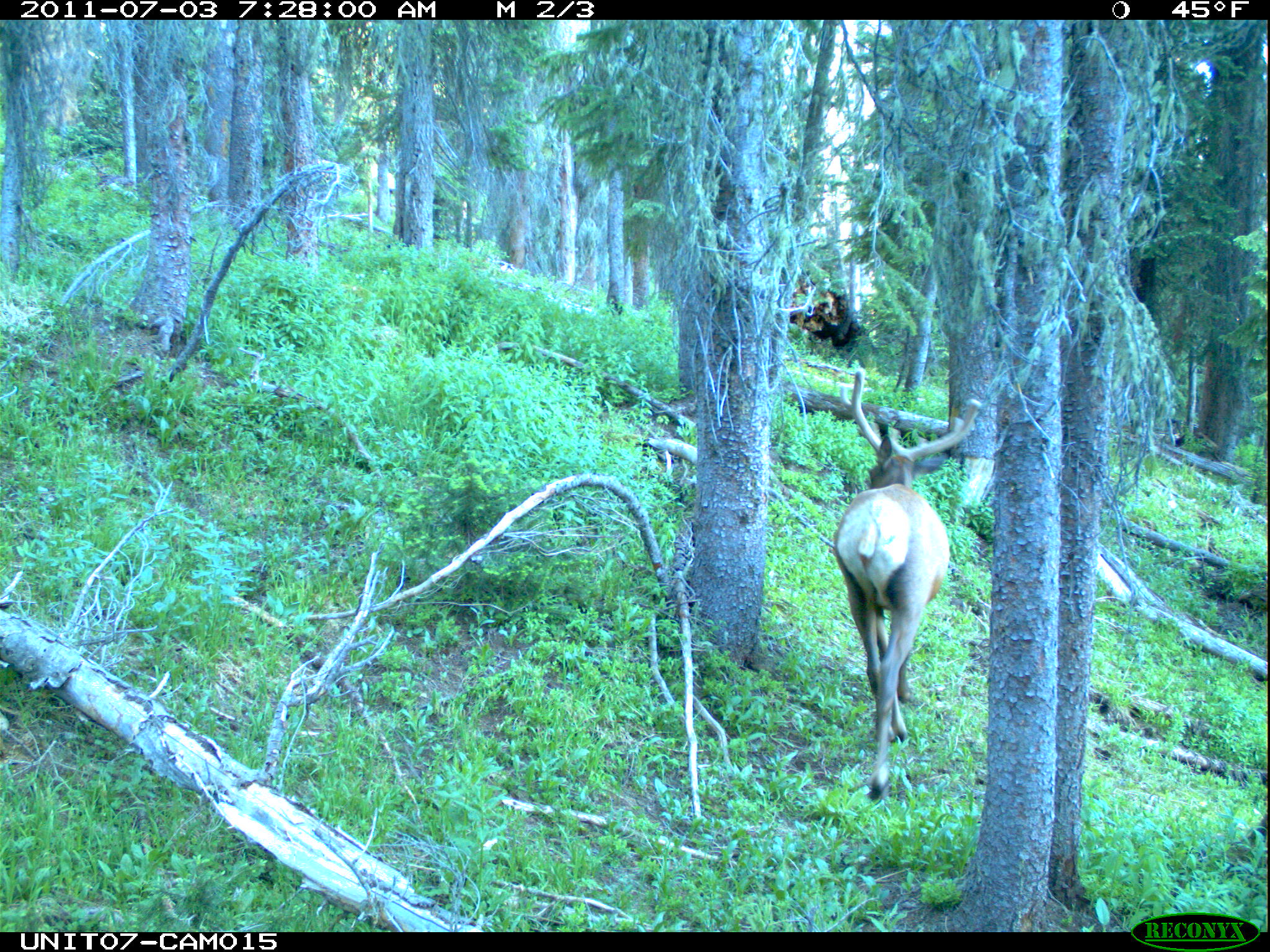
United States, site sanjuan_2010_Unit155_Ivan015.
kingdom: Animalia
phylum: Chordata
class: Mammalia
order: Artiodactyla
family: Cervidae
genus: Cervus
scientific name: Cervus elaphus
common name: red deer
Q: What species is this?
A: Cervus elaphus (red deer).